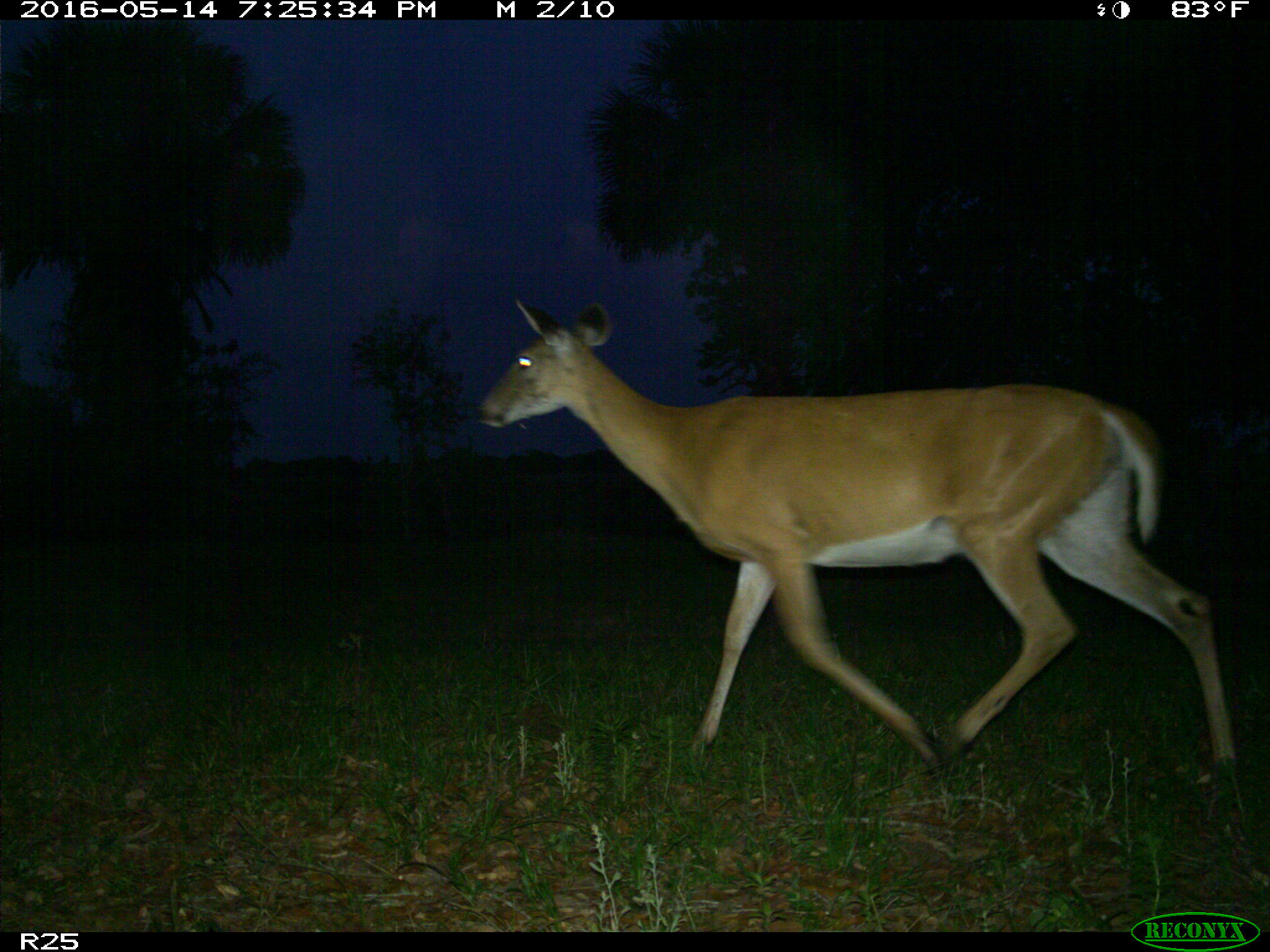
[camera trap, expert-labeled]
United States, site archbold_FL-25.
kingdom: Animalia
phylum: Chordata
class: Mammalia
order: Artiodactyla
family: Cervidae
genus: Odocoileus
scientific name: Odocoileus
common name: deer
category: unidentified deer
Unidentified deer (deer) (Odocoileus).